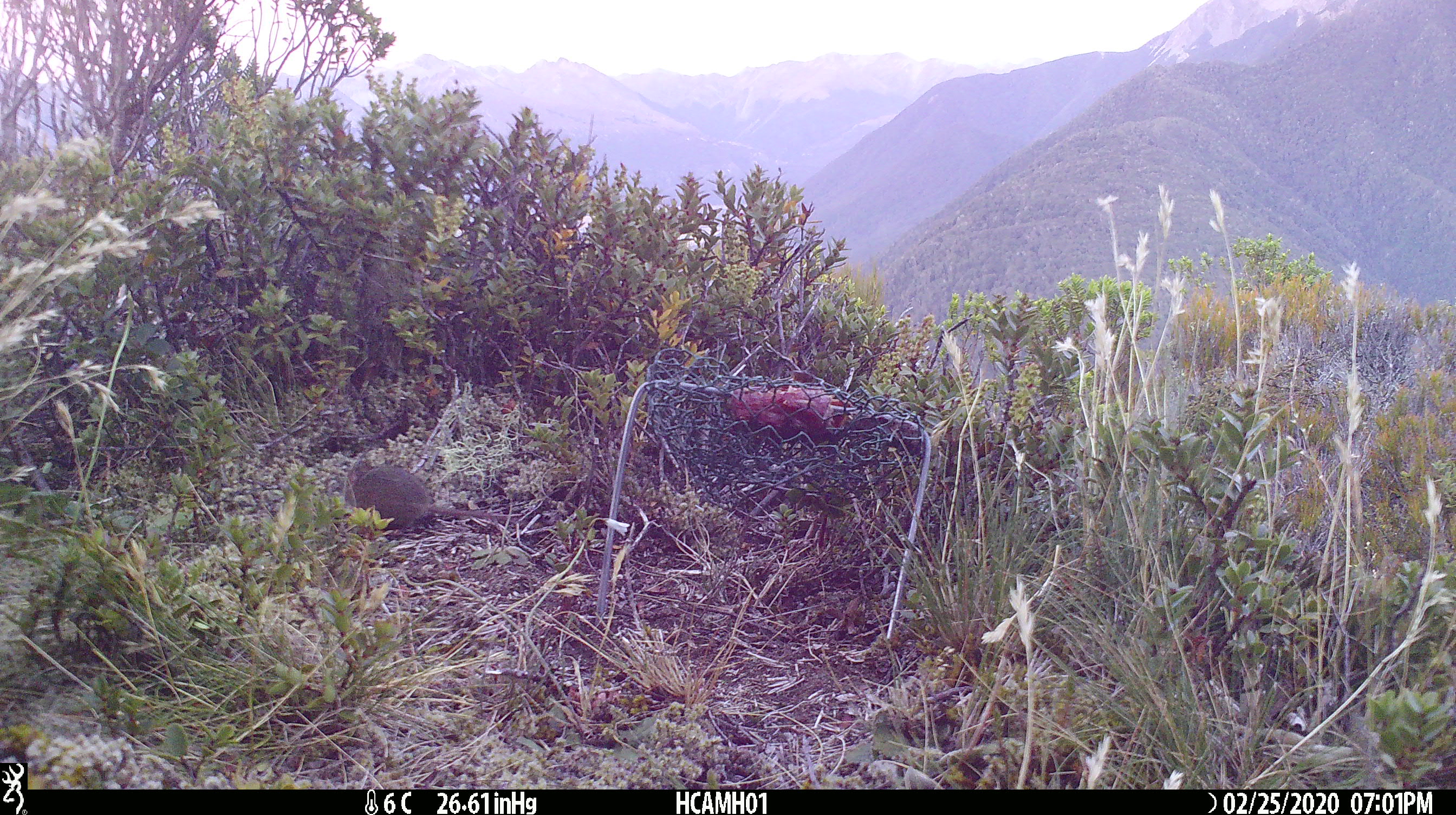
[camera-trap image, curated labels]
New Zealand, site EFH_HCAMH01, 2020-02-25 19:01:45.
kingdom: Animalia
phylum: Chordata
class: Mammalia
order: Rodentia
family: Muridae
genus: Mus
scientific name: Mus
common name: mouse